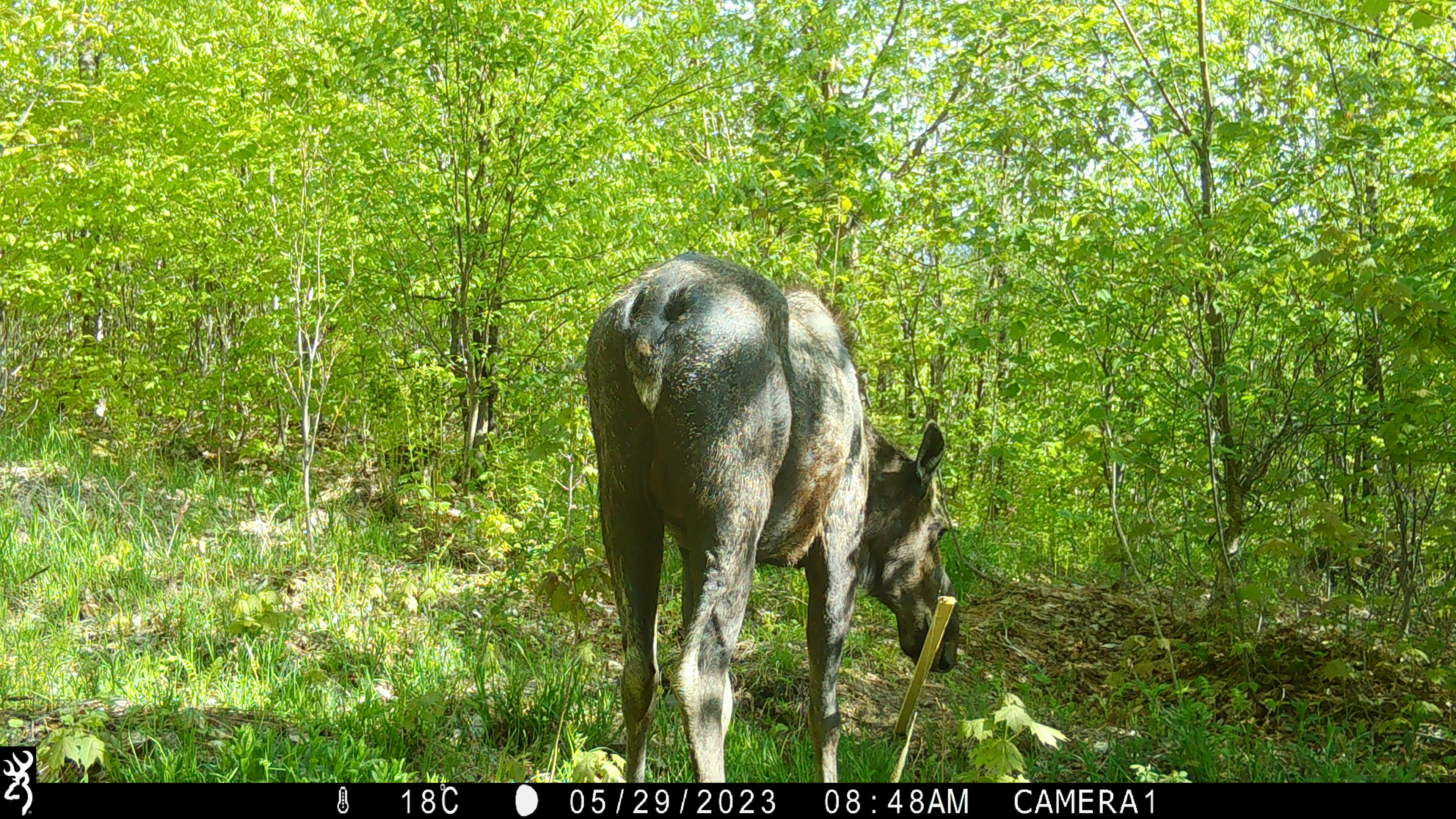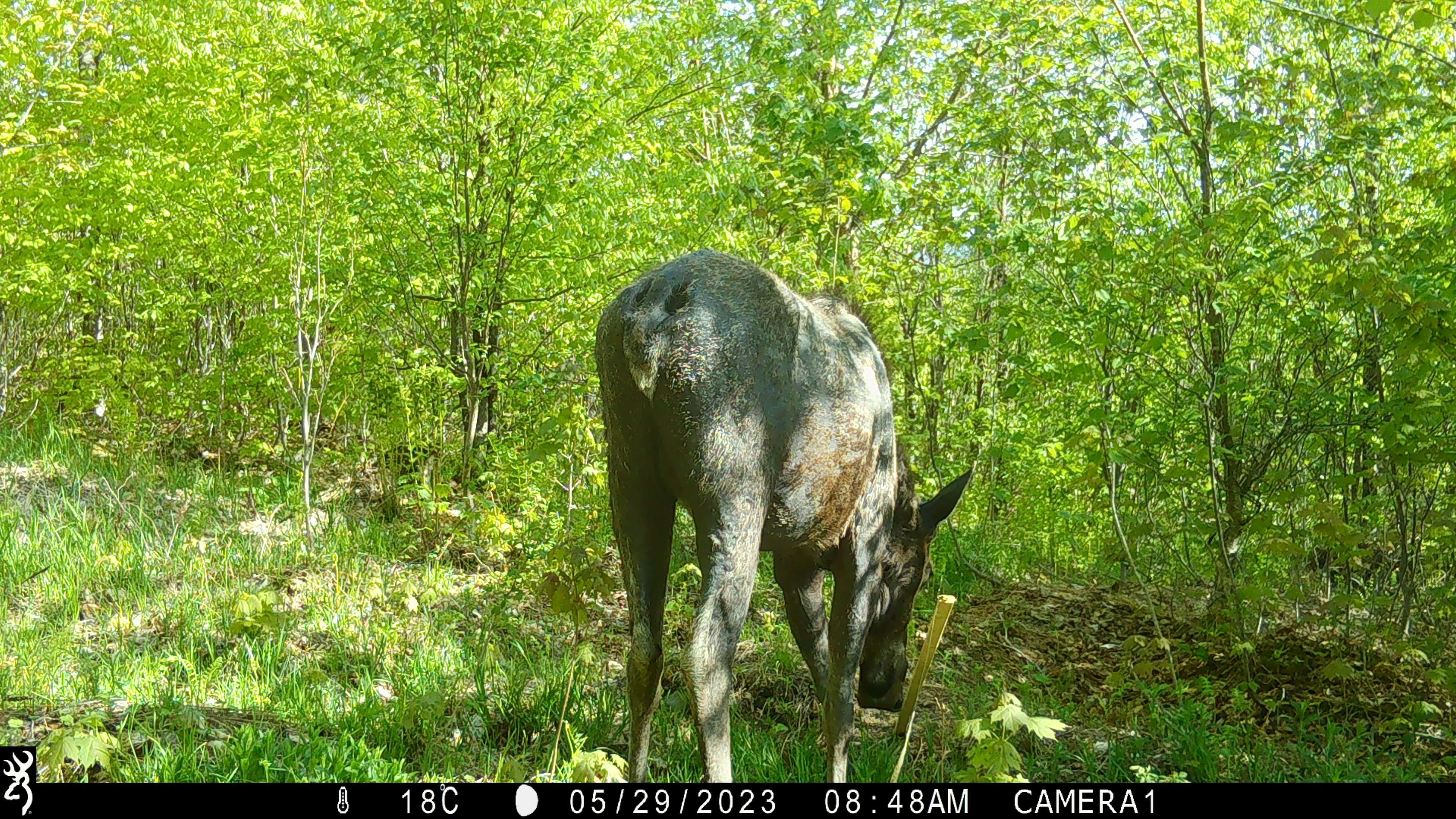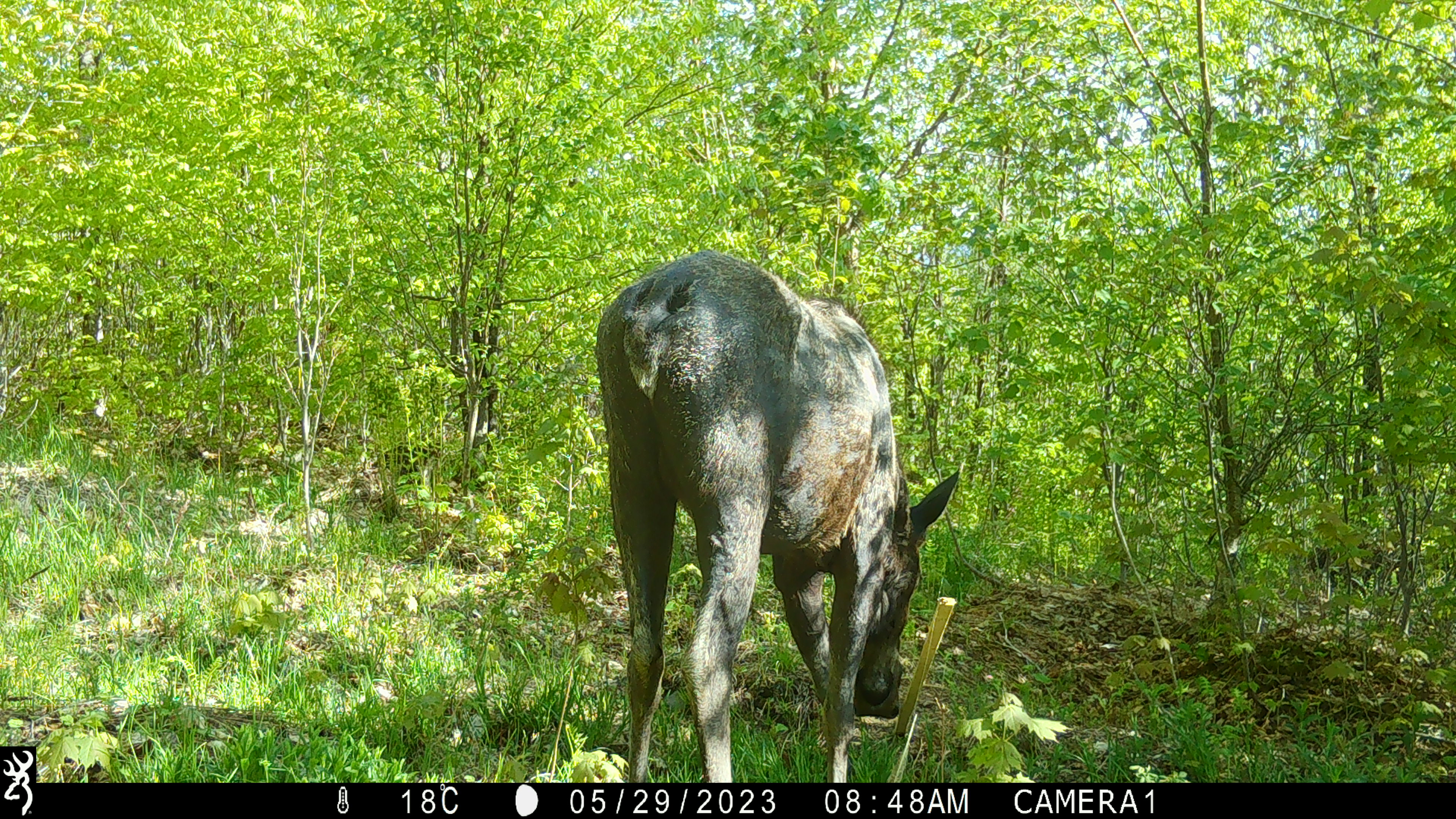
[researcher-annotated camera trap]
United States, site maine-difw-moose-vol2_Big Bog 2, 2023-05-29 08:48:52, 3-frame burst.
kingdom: Animalia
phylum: Chordata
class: Mammalia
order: Artiodactyla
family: Cervidae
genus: Alces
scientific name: Alces alces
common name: moose